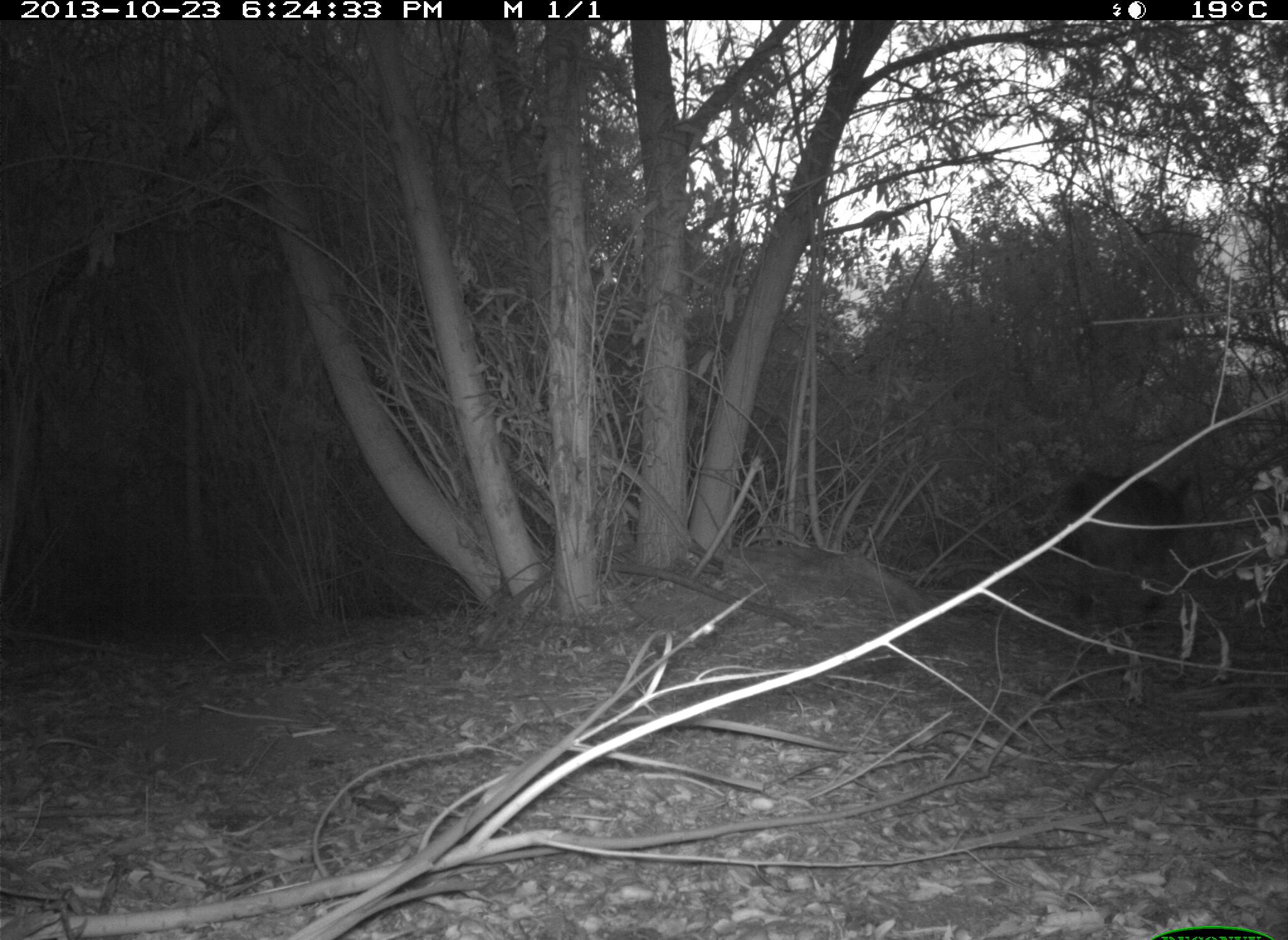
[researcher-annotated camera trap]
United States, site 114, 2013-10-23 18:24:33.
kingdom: Animalia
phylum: Chordata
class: Mammalia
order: Carnivora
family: Canidae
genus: Canis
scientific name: Canis latrans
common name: coyote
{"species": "coyote (Canis latrans)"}